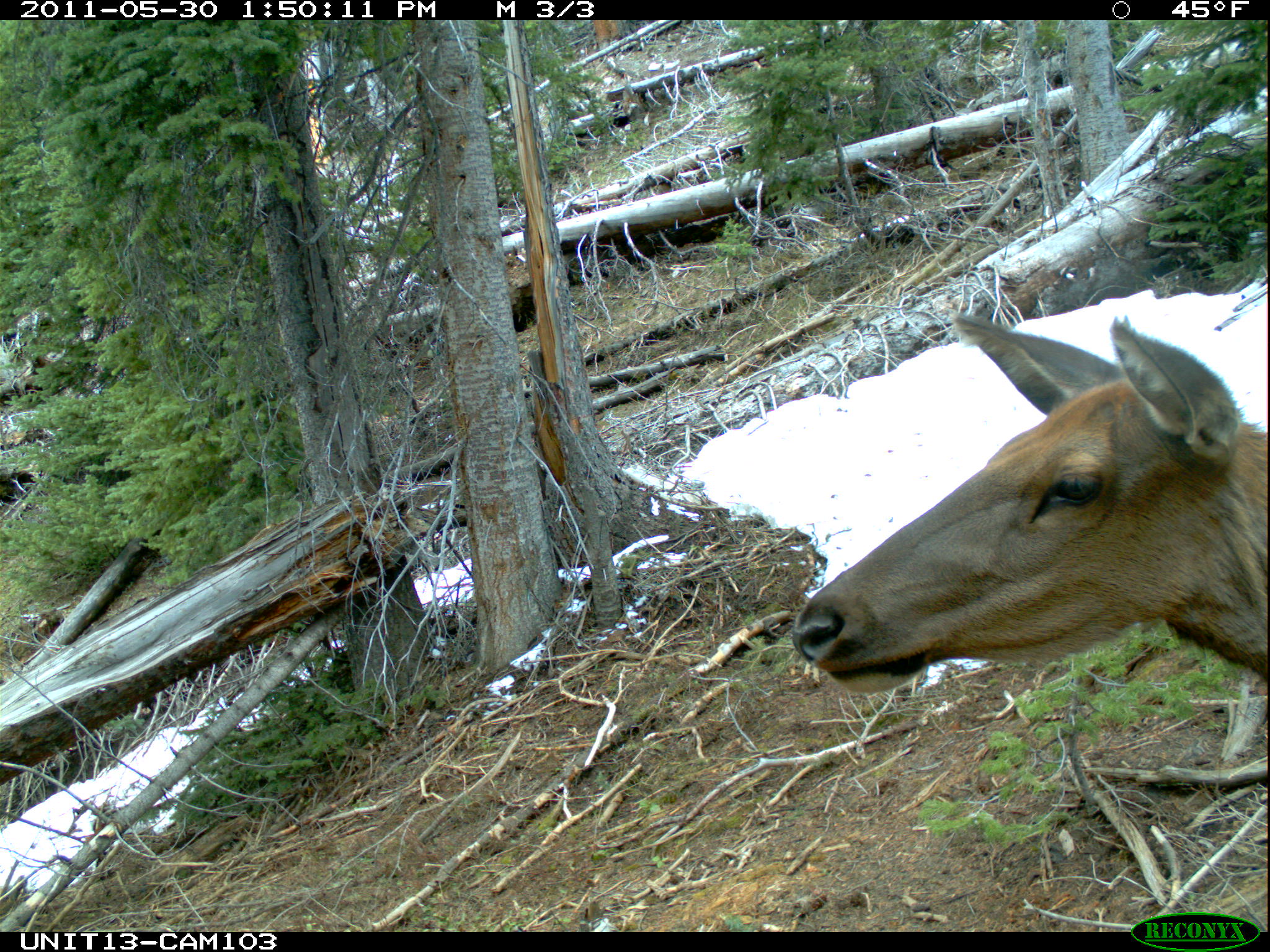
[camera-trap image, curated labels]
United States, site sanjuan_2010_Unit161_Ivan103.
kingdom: Animalia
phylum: Chordata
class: Mammalia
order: Artiodactyla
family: Cervidae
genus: Cervus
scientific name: Cervus elaphus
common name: red deer